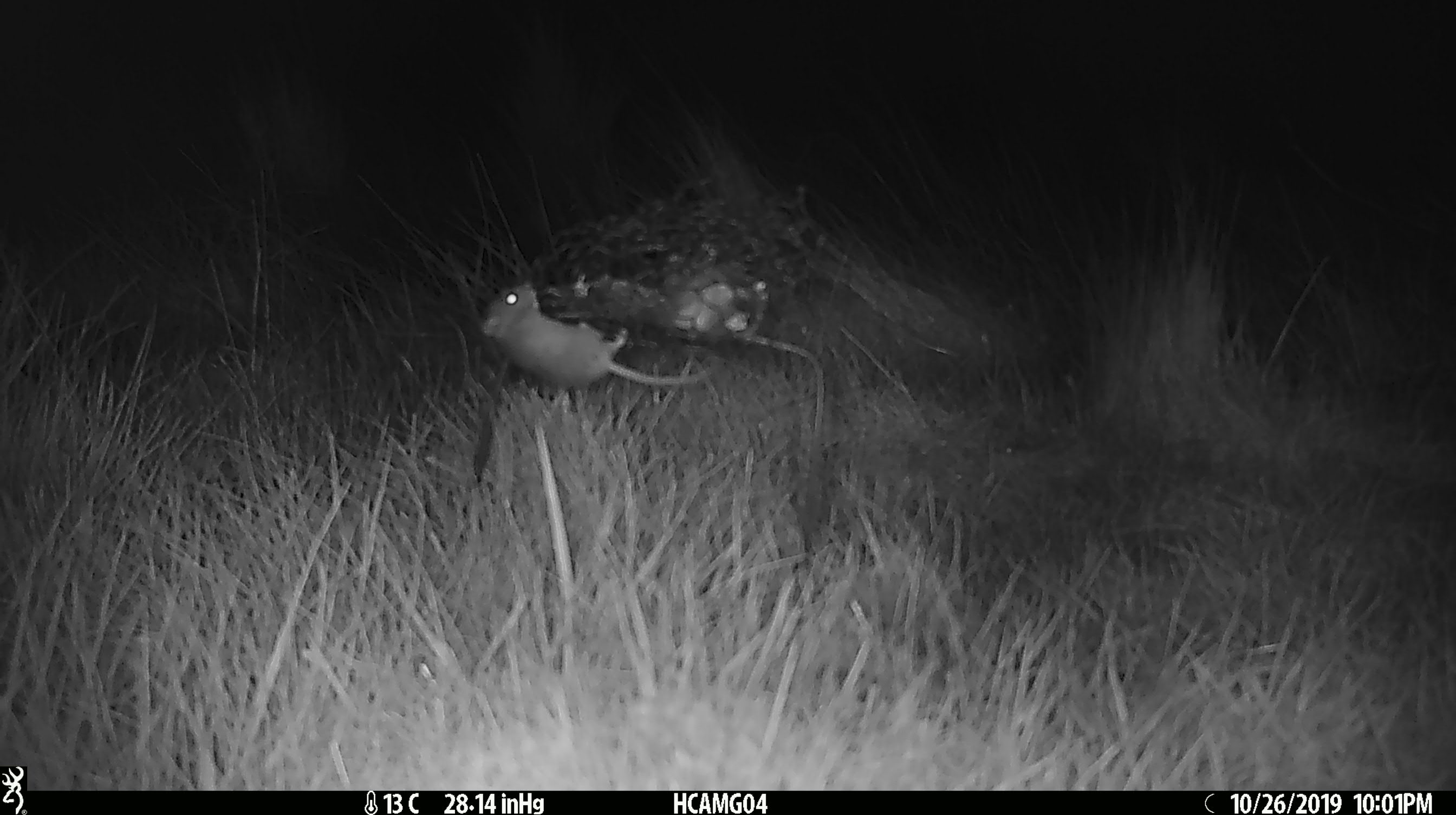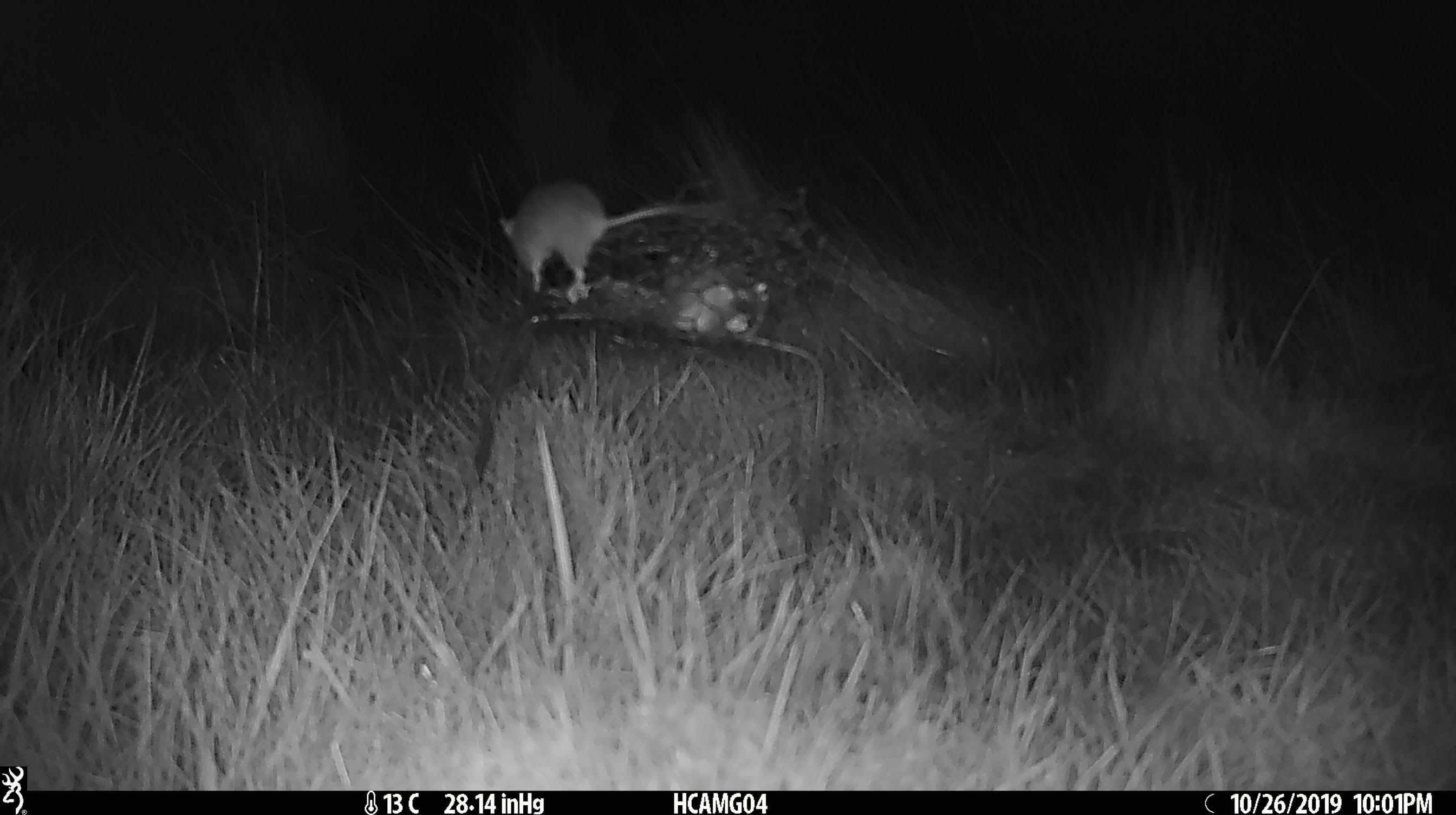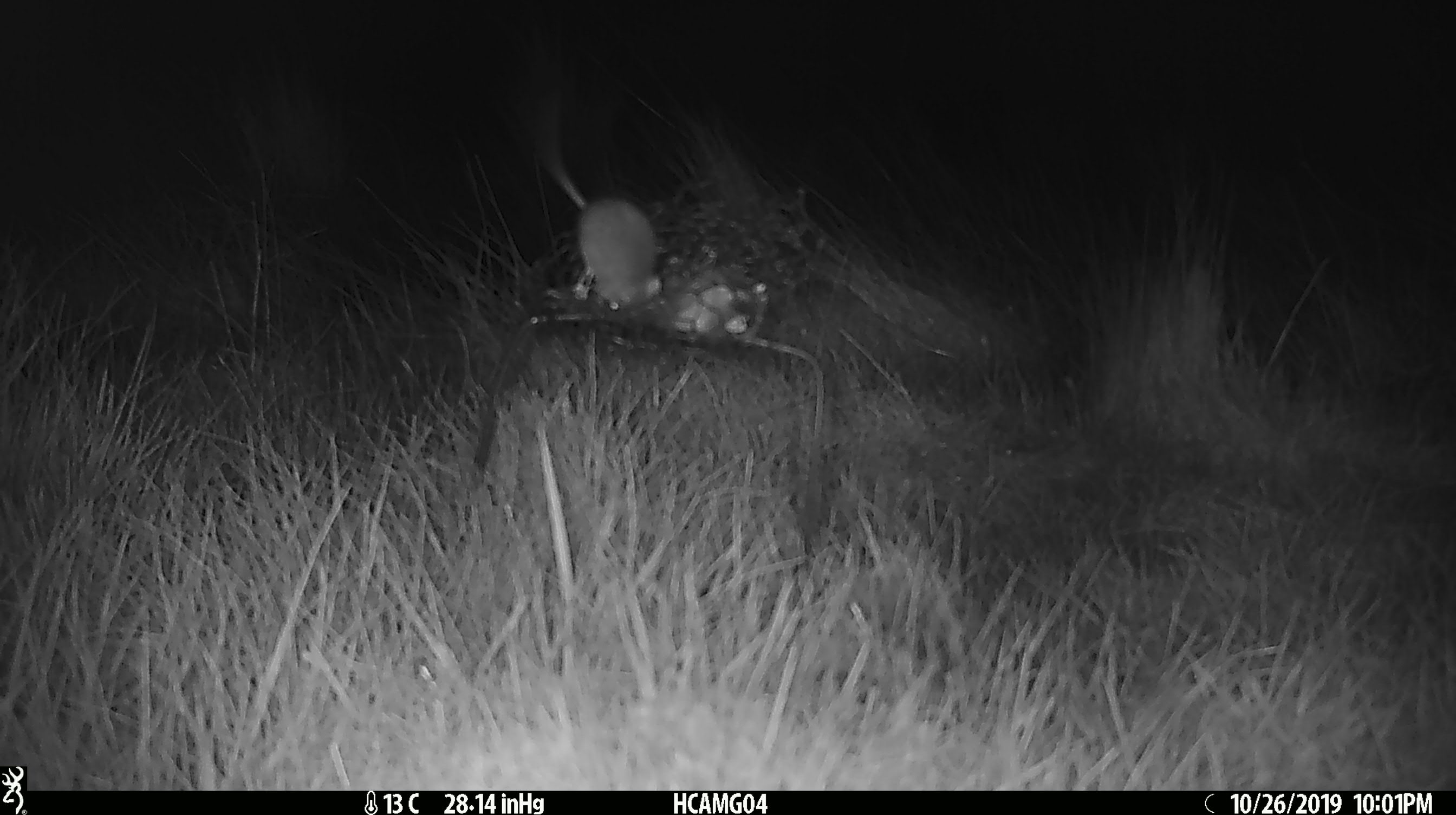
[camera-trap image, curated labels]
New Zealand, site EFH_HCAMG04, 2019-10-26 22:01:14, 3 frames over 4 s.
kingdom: Animalia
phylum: Chordata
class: Mammalia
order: Rodentia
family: Muridae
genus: Mus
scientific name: Mus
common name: mouse